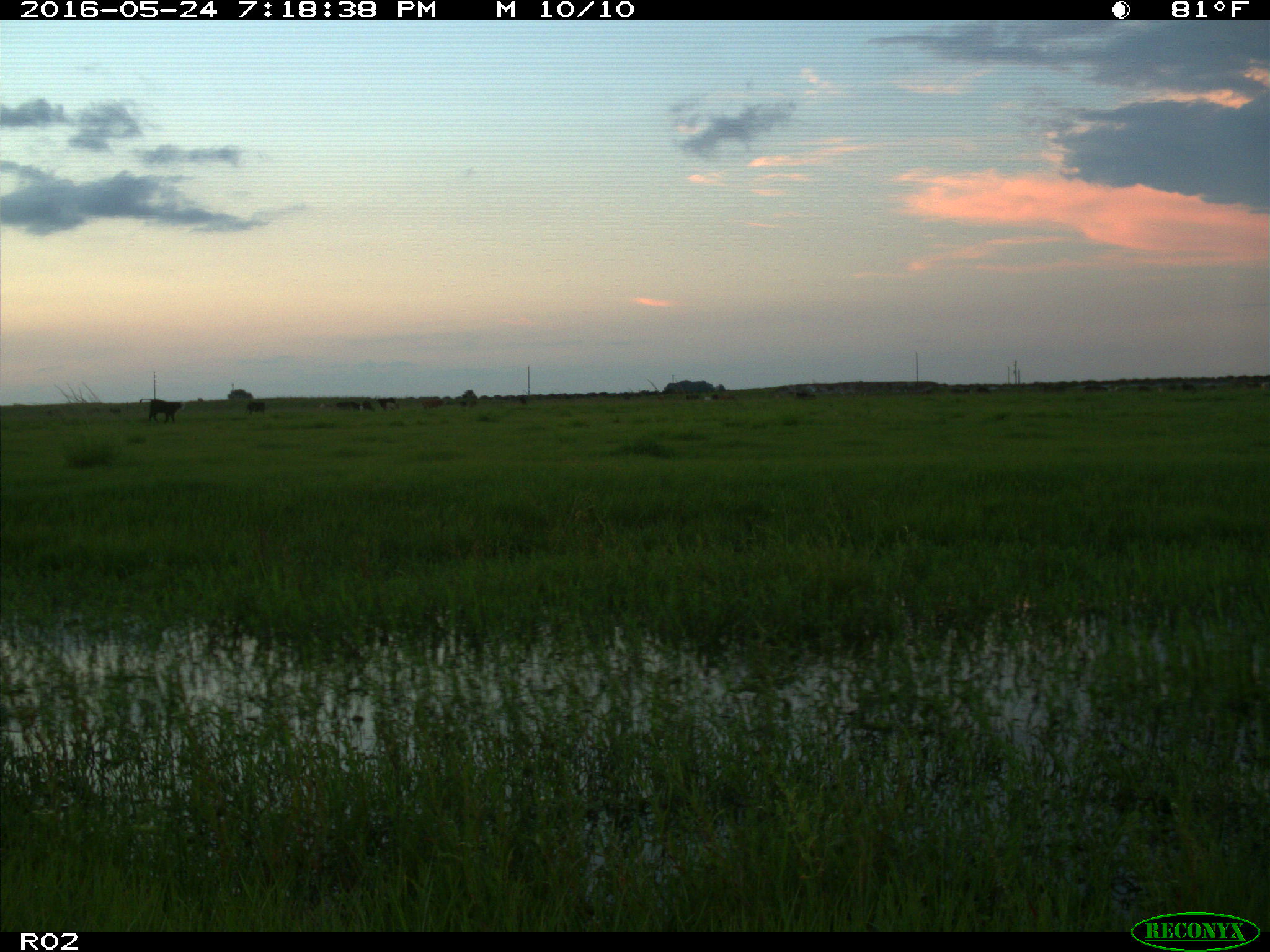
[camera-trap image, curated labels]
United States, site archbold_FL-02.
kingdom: Animalia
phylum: Chordata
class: Mammalia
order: Artiodactyla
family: Bovidae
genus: Bos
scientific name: Bos taurus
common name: domestic cow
Bos taurus (domestic cow).